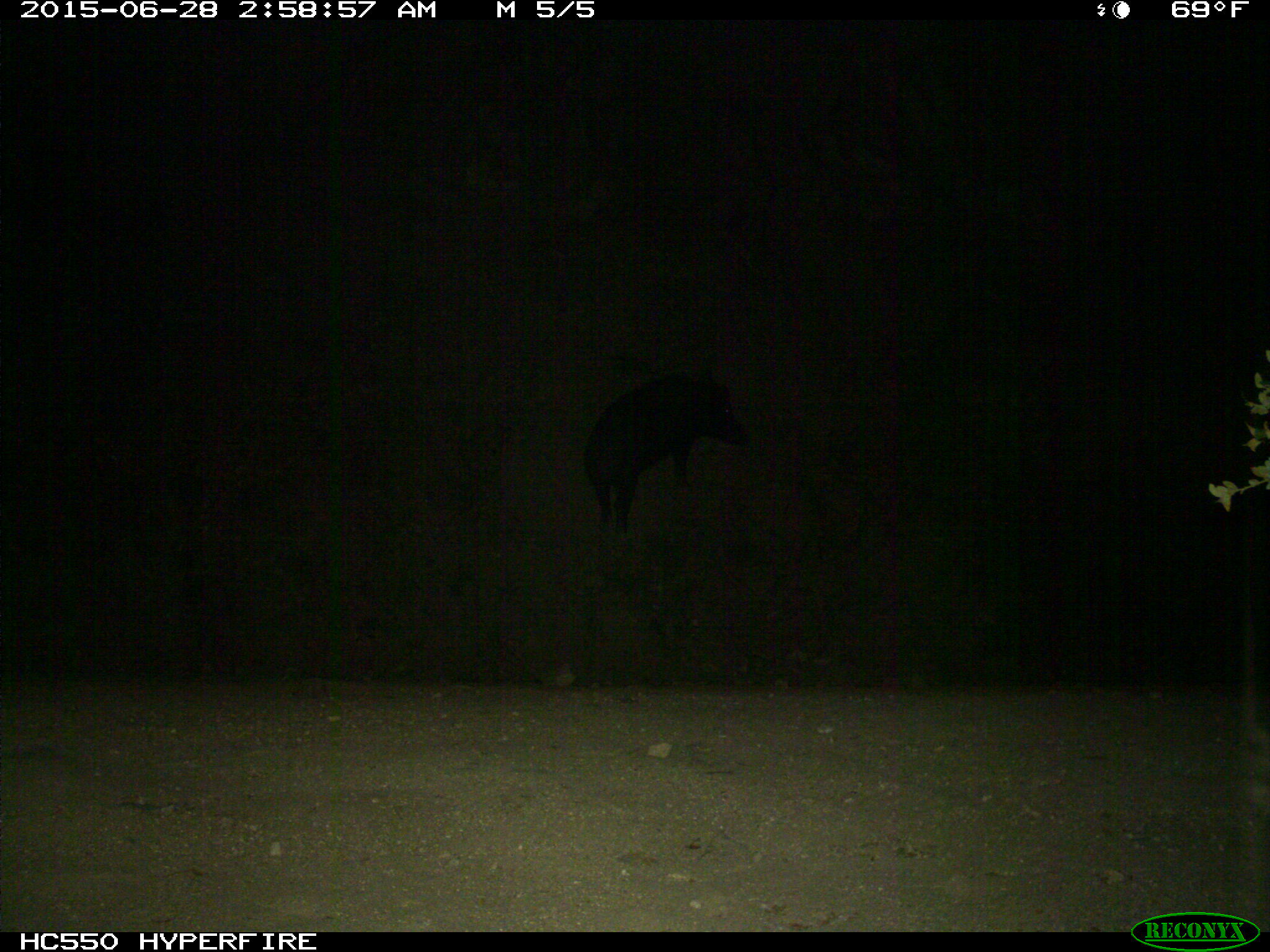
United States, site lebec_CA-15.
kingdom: Animalia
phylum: Chordata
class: Mammalia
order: Artiodactyla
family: Suidae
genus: Sus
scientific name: Sus scrofa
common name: wild boar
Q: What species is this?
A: Sus scrofa (wild boar).